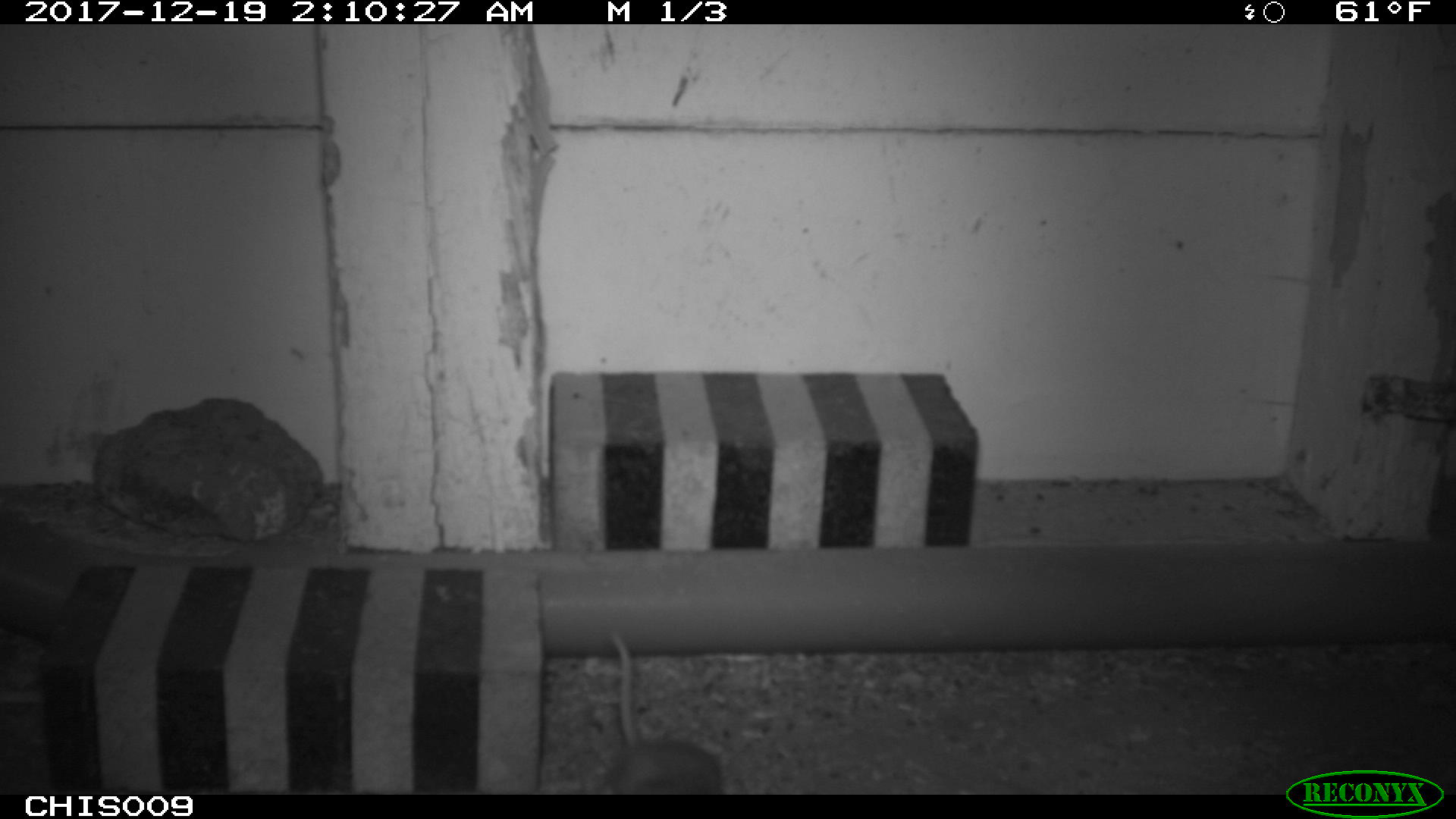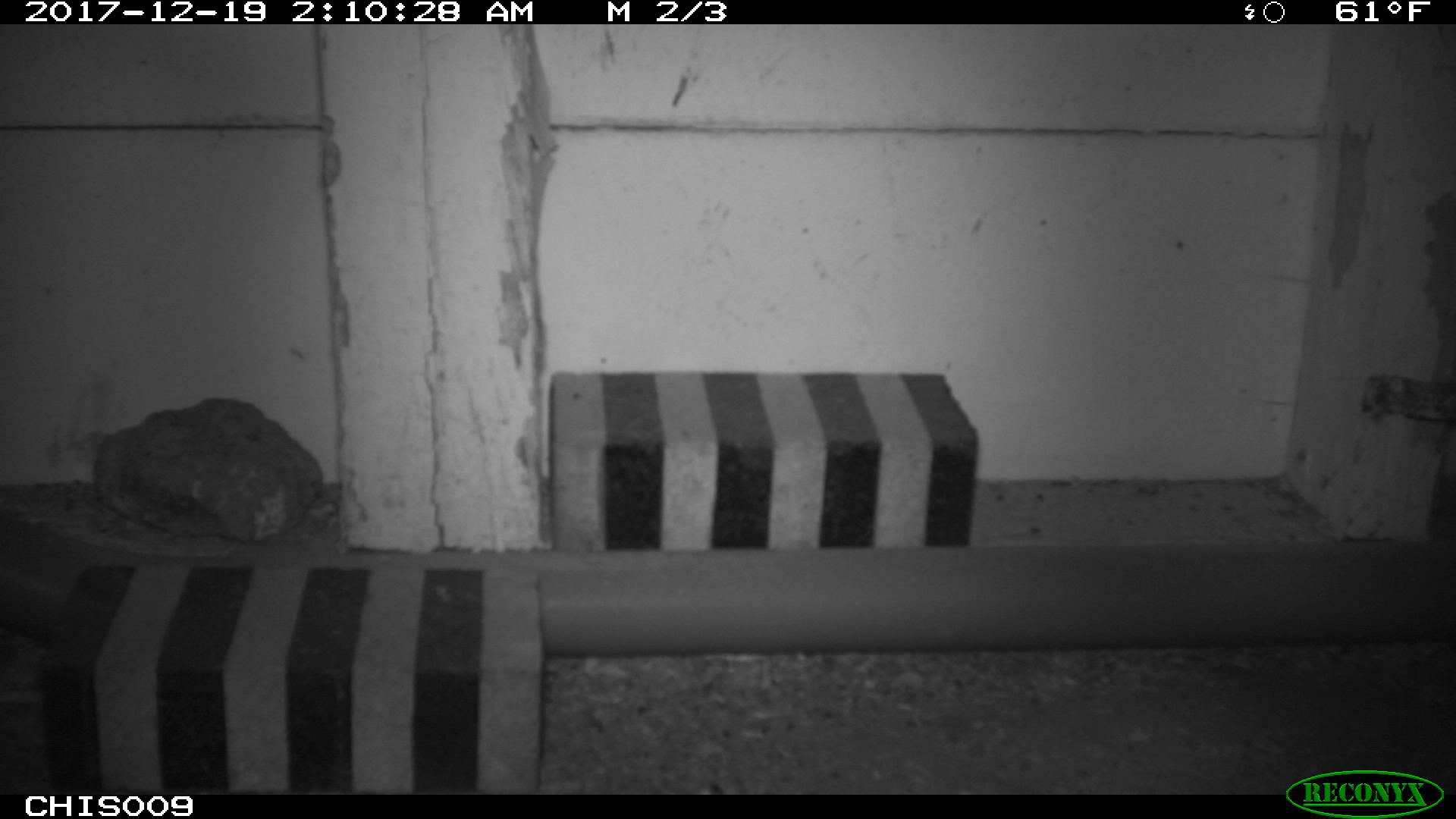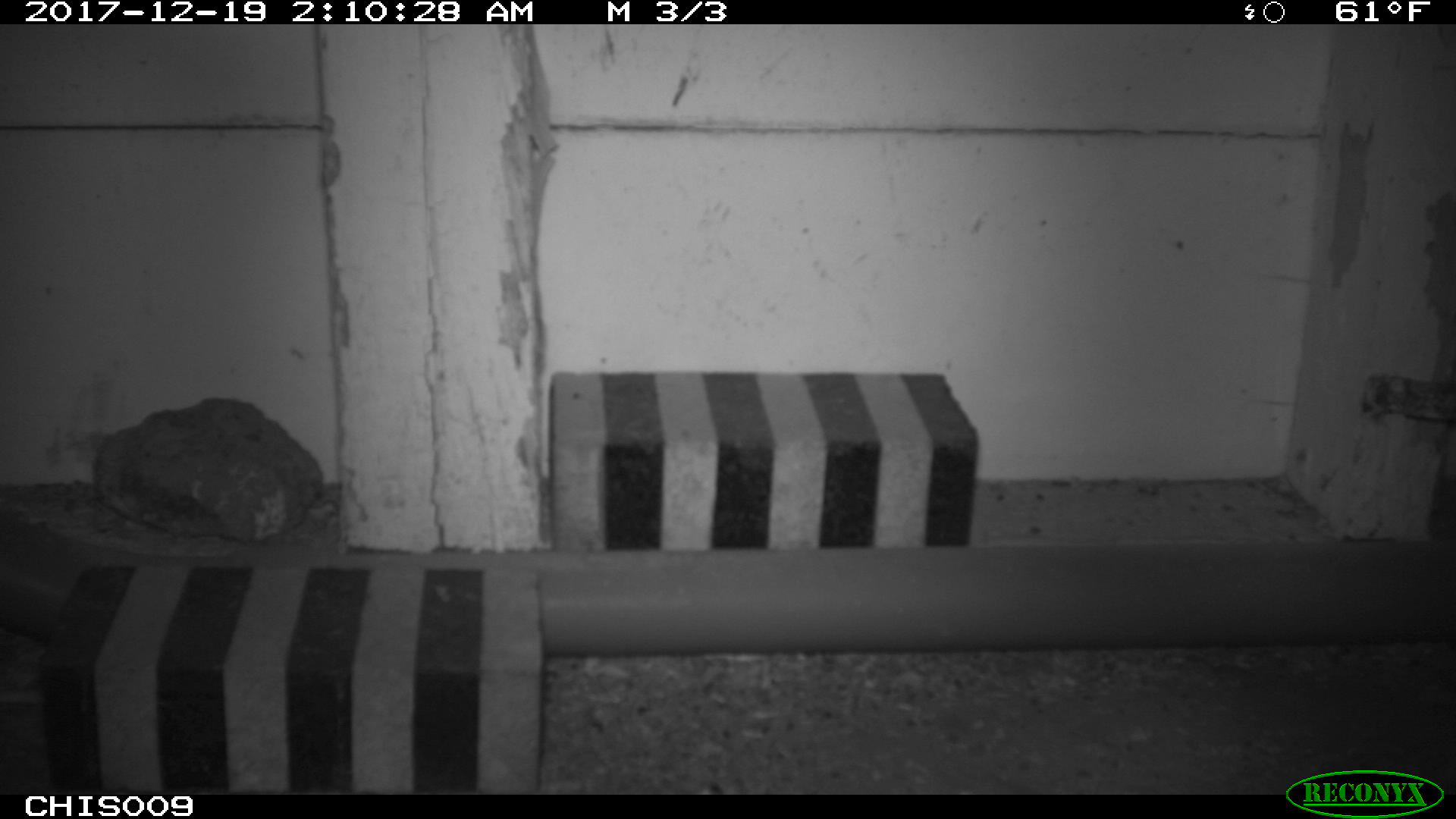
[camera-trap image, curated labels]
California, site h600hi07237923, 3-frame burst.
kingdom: Animalia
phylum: Chordata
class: Mammalia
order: Rodentia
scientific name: Rodentia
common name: rodent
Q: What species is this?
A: Rodent (Rodentia).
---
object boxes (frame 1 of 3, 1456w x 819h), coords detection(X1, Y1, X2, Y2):
rodent: detection(607, 630, 723, 791)